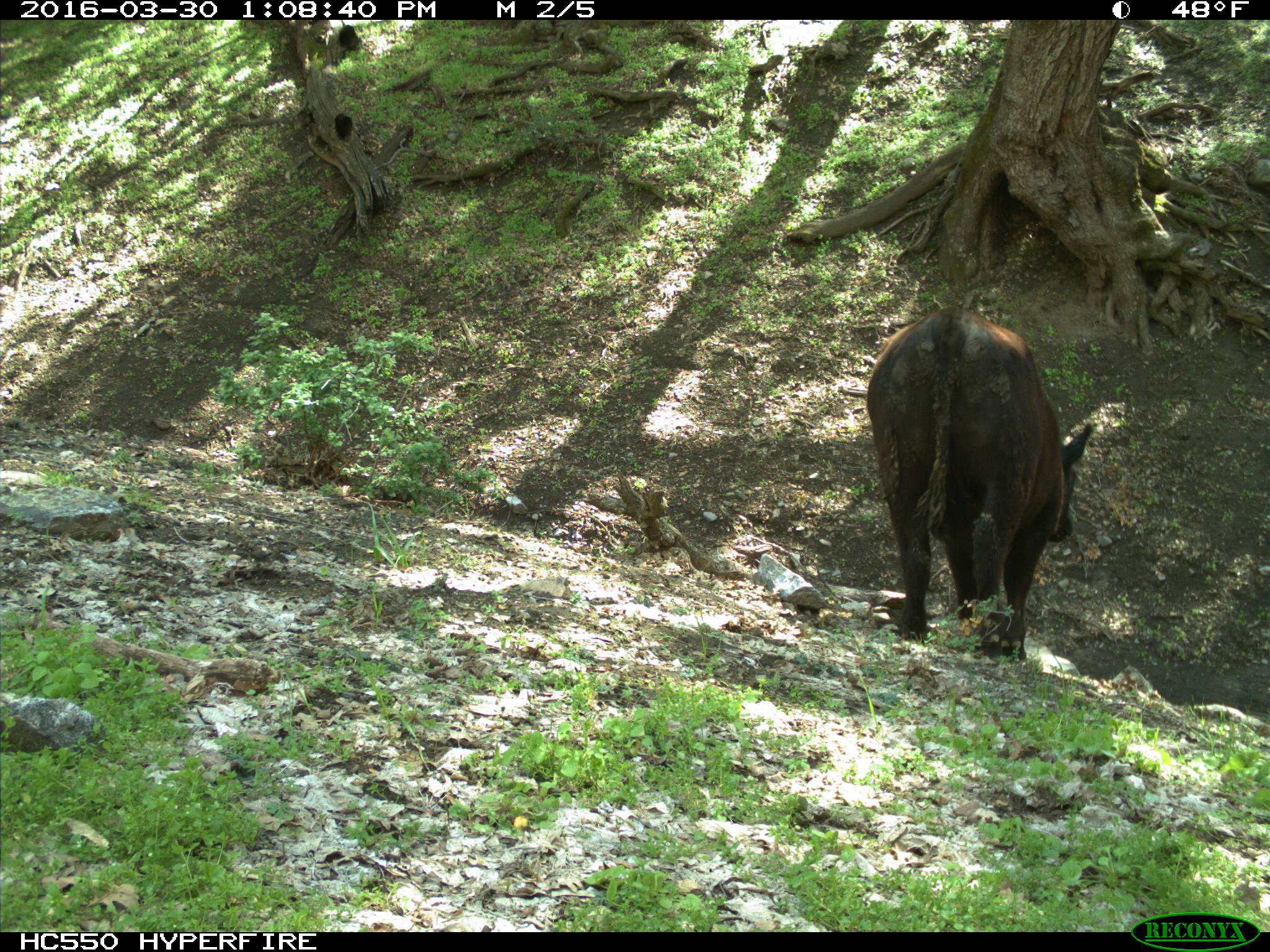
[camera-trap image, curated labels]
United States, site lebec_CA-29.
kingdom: Animalia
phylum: Chordata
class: Mammalia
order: Artiodactyla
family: Bovidae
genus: Bos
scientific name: Bos taurus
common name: domestic cow